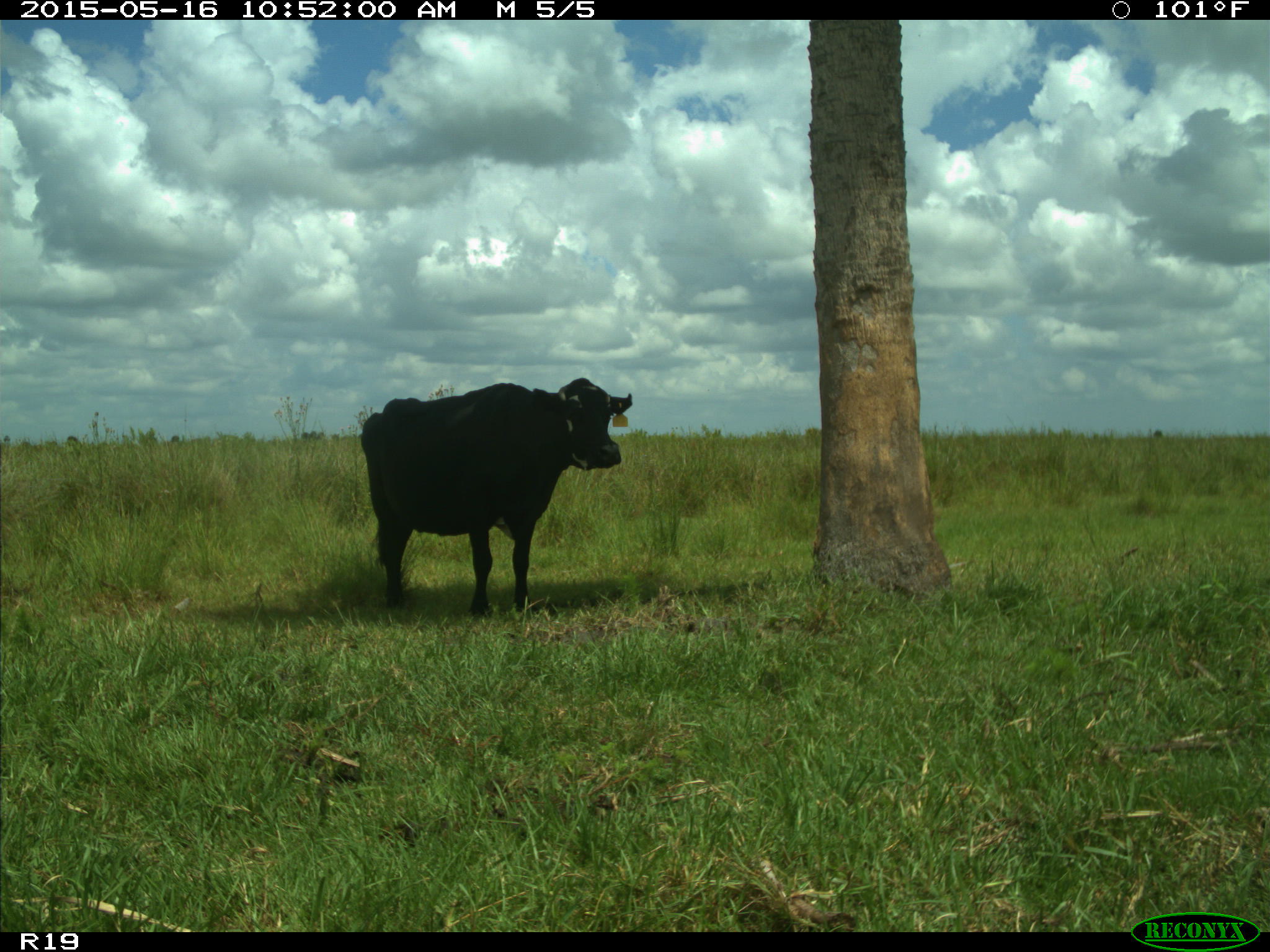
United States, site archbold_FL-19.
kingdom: Animalia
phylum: Chordata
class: Mammalia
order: Artiodactyla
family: Bovidae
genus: Bos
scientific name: Bos taurus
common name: domestic cow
Bos taurus (domestic cow).